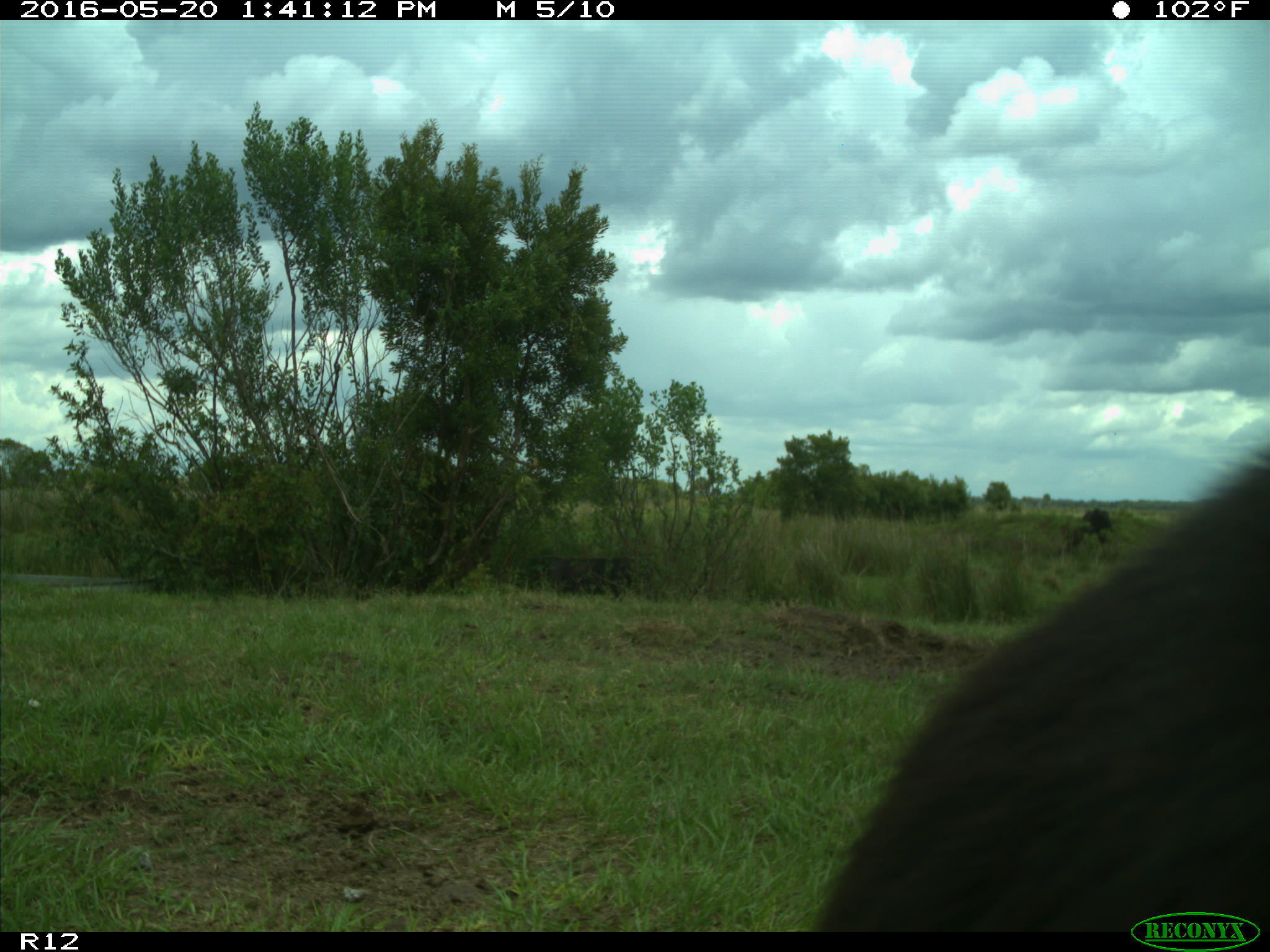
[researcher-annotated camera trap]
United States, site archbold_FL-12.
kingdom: Animalia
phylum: Chordata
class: Mammalia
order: Artiodactyla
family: Bovidae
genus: Bos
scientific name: Bos taurus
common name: domestic cow